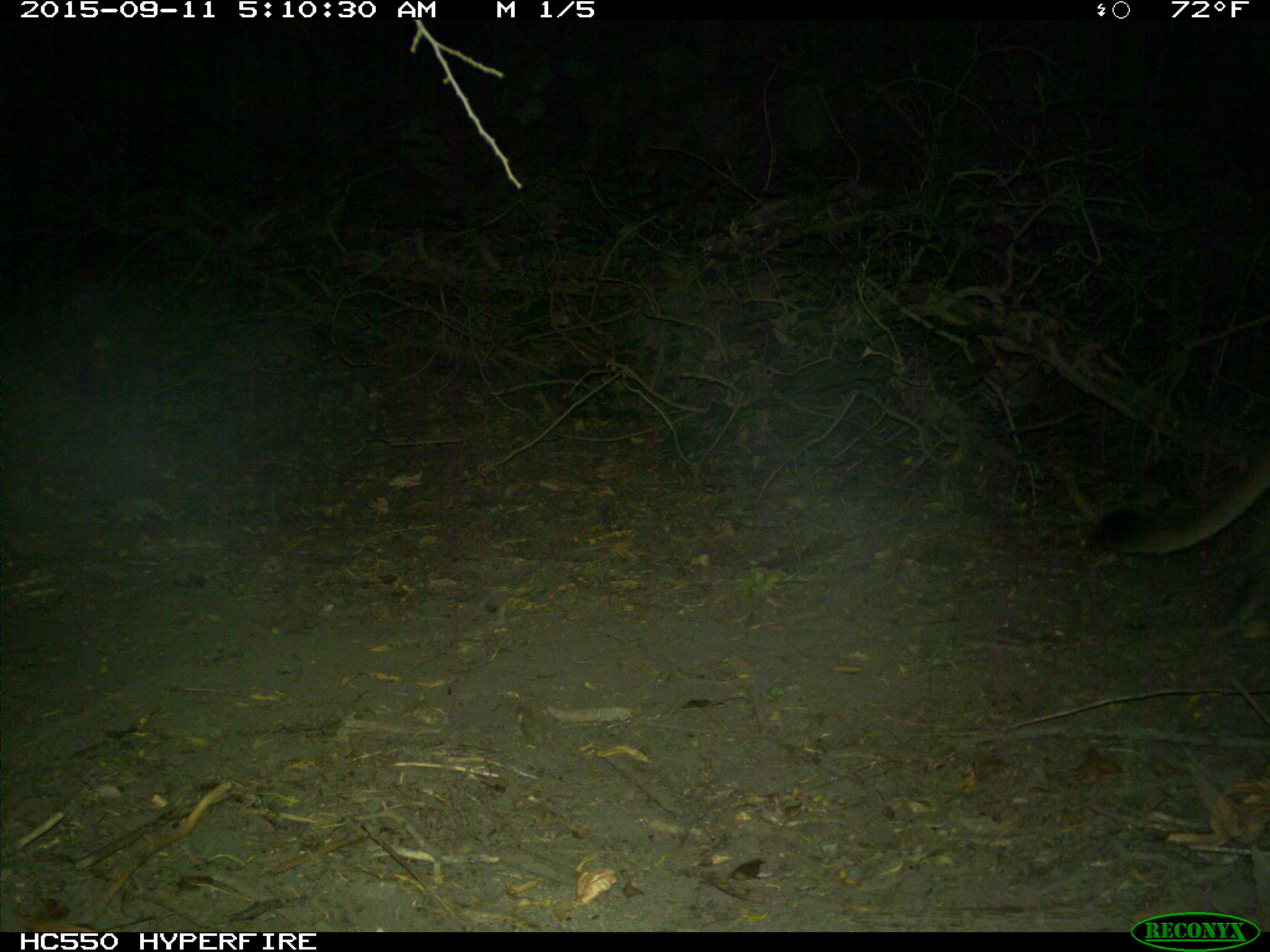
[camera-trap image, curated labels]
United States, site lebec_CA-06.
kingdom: Animalia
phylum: Chordata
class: Mammalia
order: Carnivora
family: Felidae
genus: Puma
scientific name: Puma concolor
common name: mountain lion